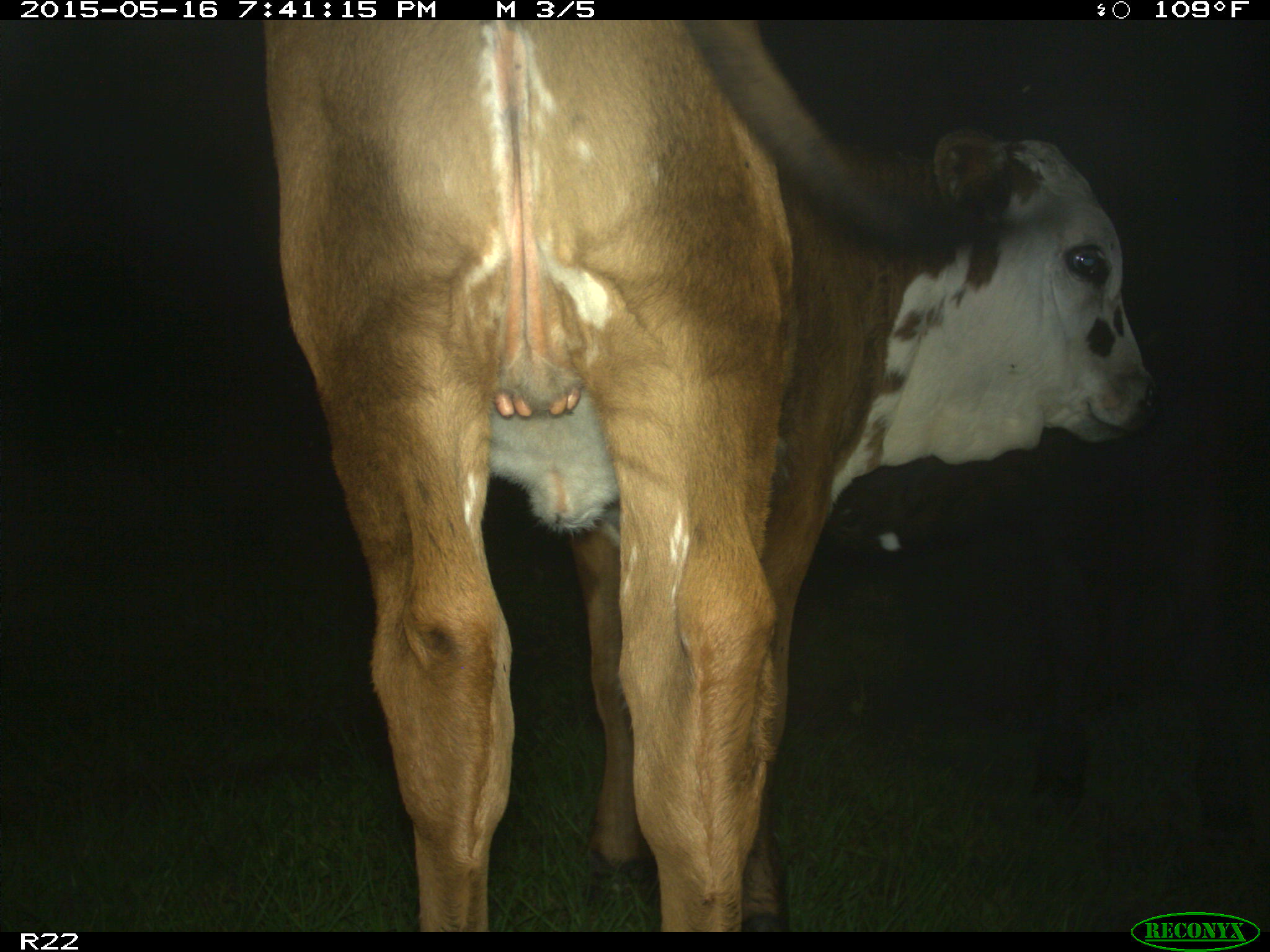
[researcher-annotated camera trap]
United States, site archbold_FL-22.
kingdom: Animalia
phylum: Chordata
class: Mammalia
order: Artiodactyla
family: Bovidae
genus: Bos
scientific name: Bos taurus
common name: domestic cow